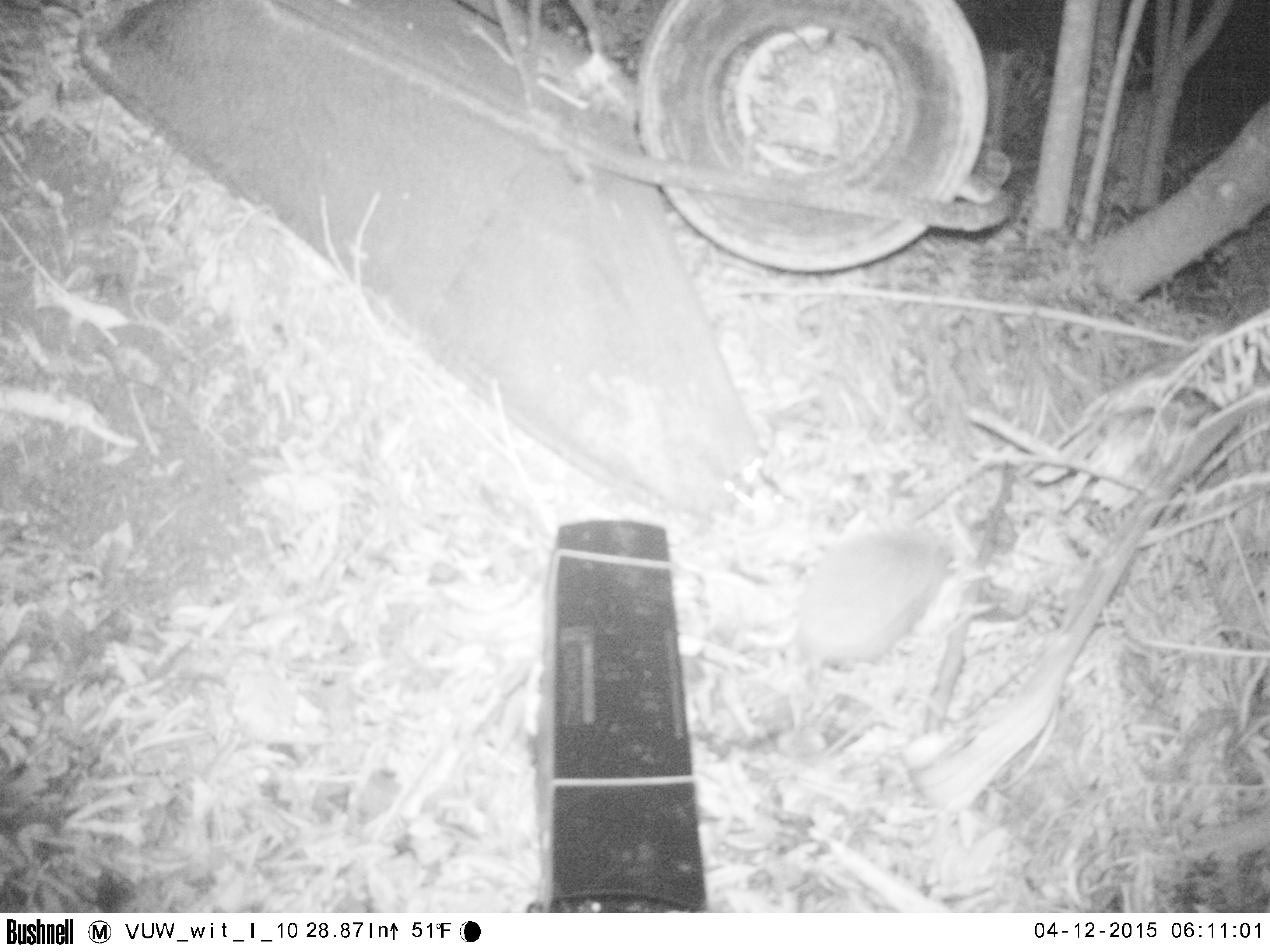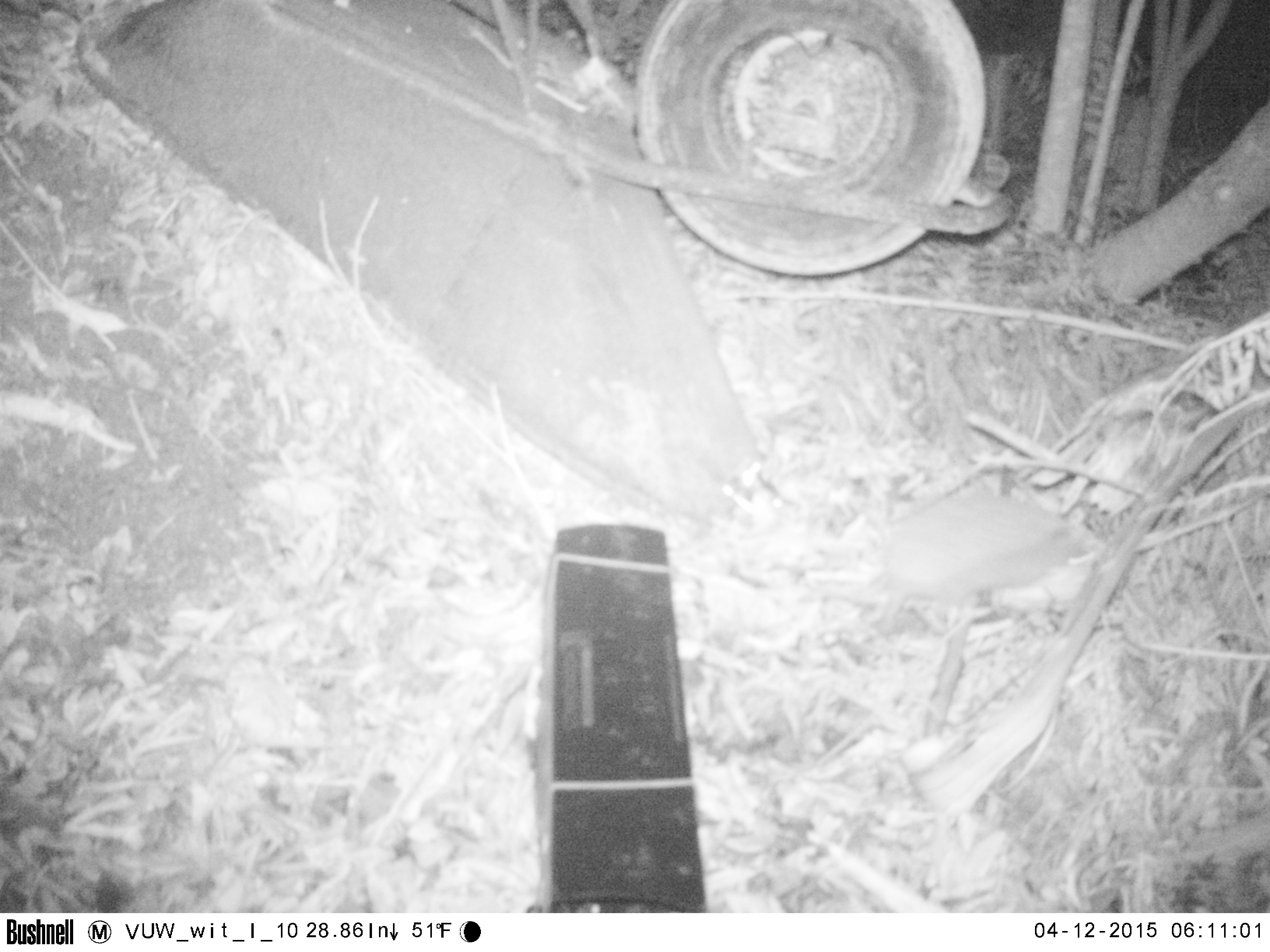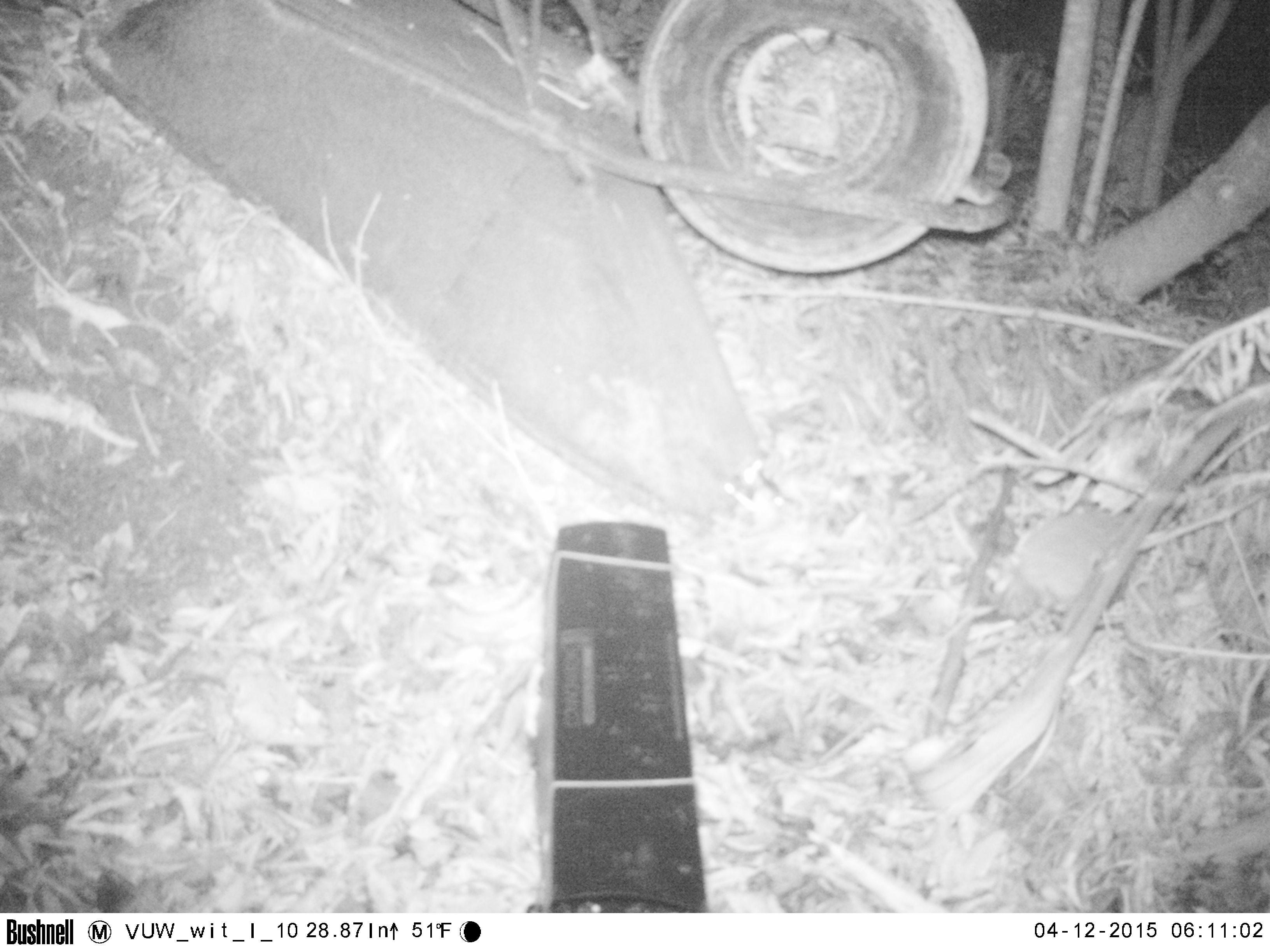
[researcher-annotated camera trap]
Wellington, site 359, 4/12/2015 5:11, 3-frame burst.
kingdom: Animalia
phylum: Chordata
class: Mammalia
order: Eulipotyphla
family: Erinaceidae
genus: Erinaceus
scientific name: Erinaceus europaeus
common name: hedgehog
Hedgehog (Erinaceus europaeus).